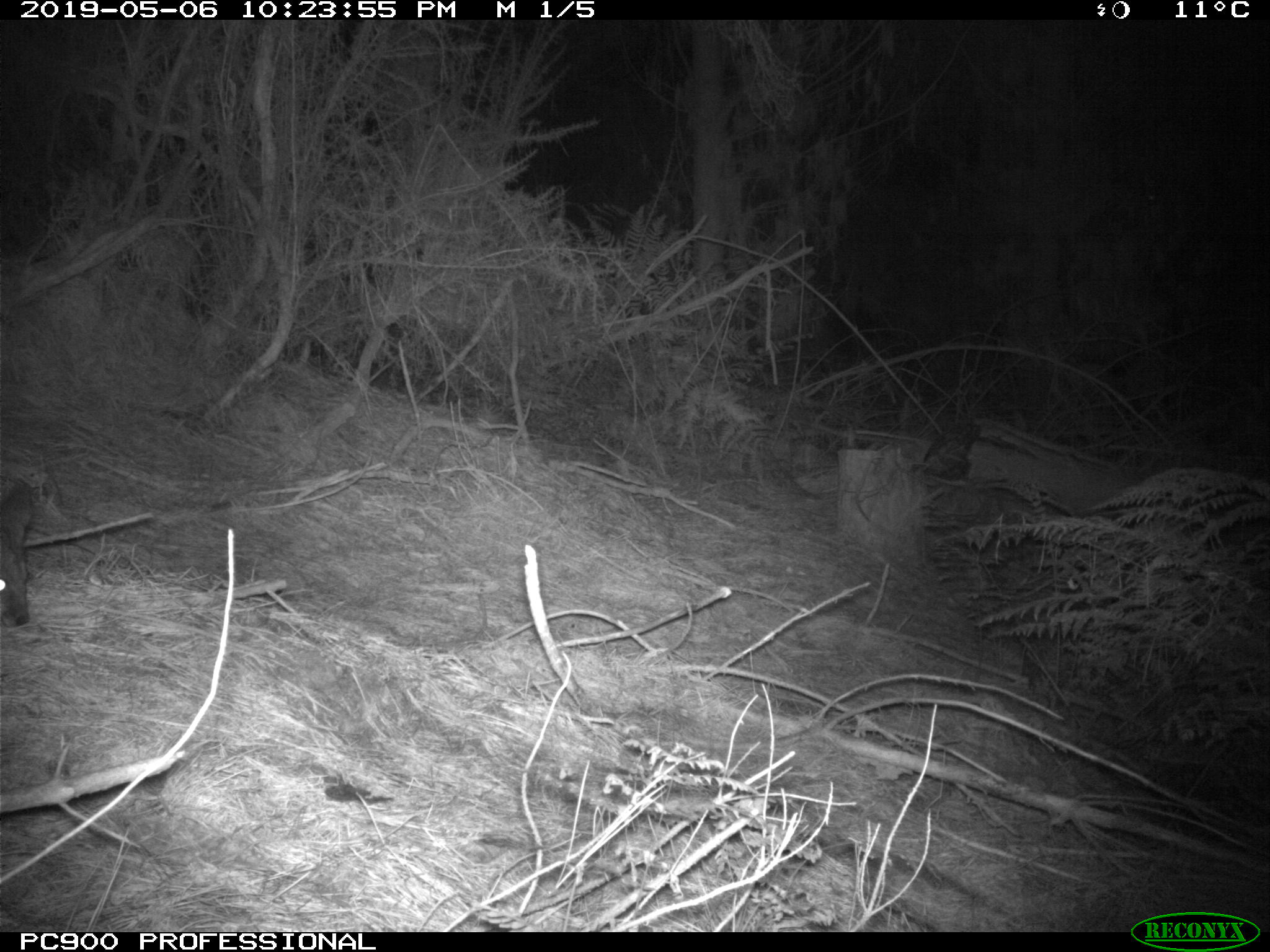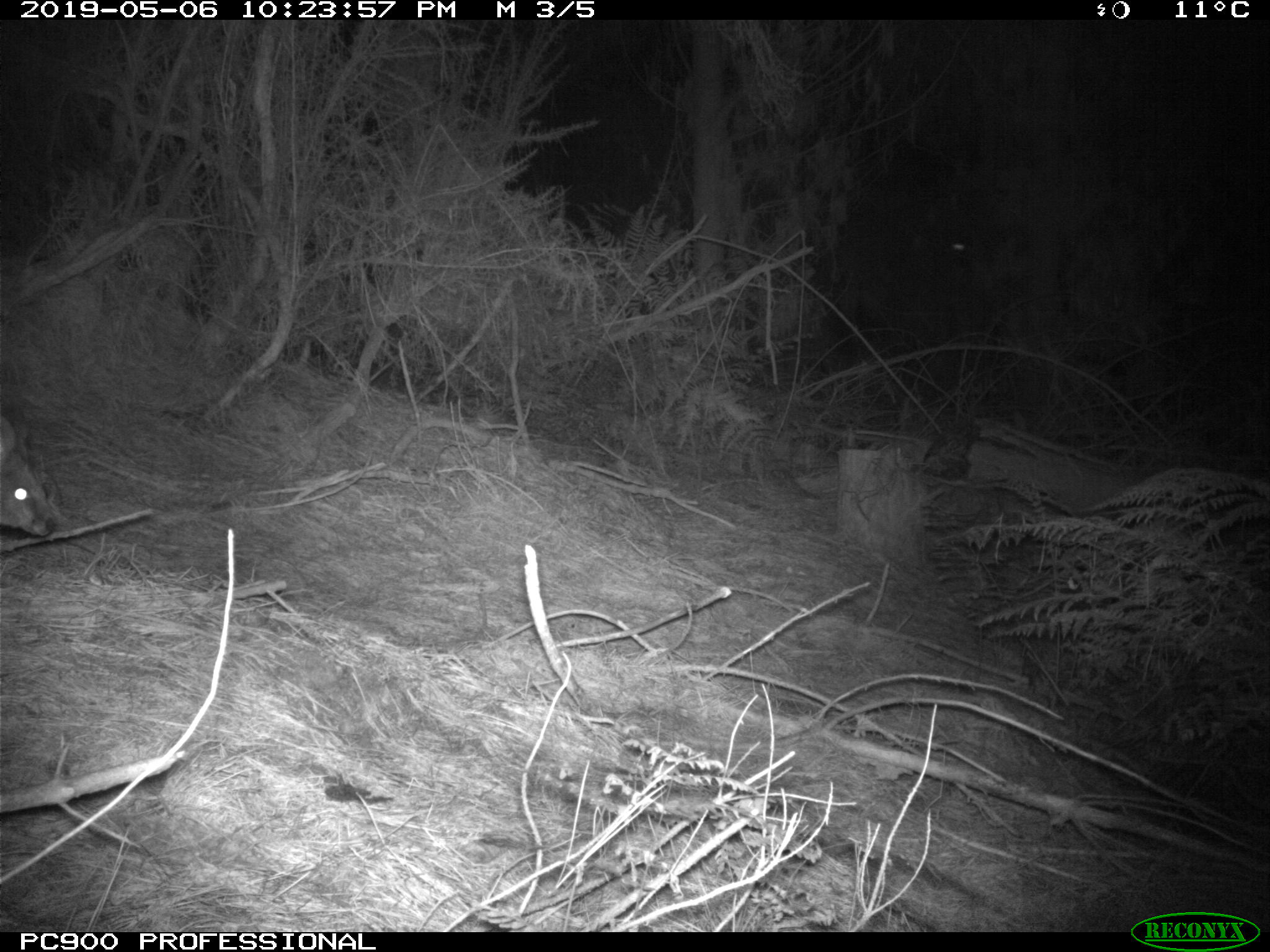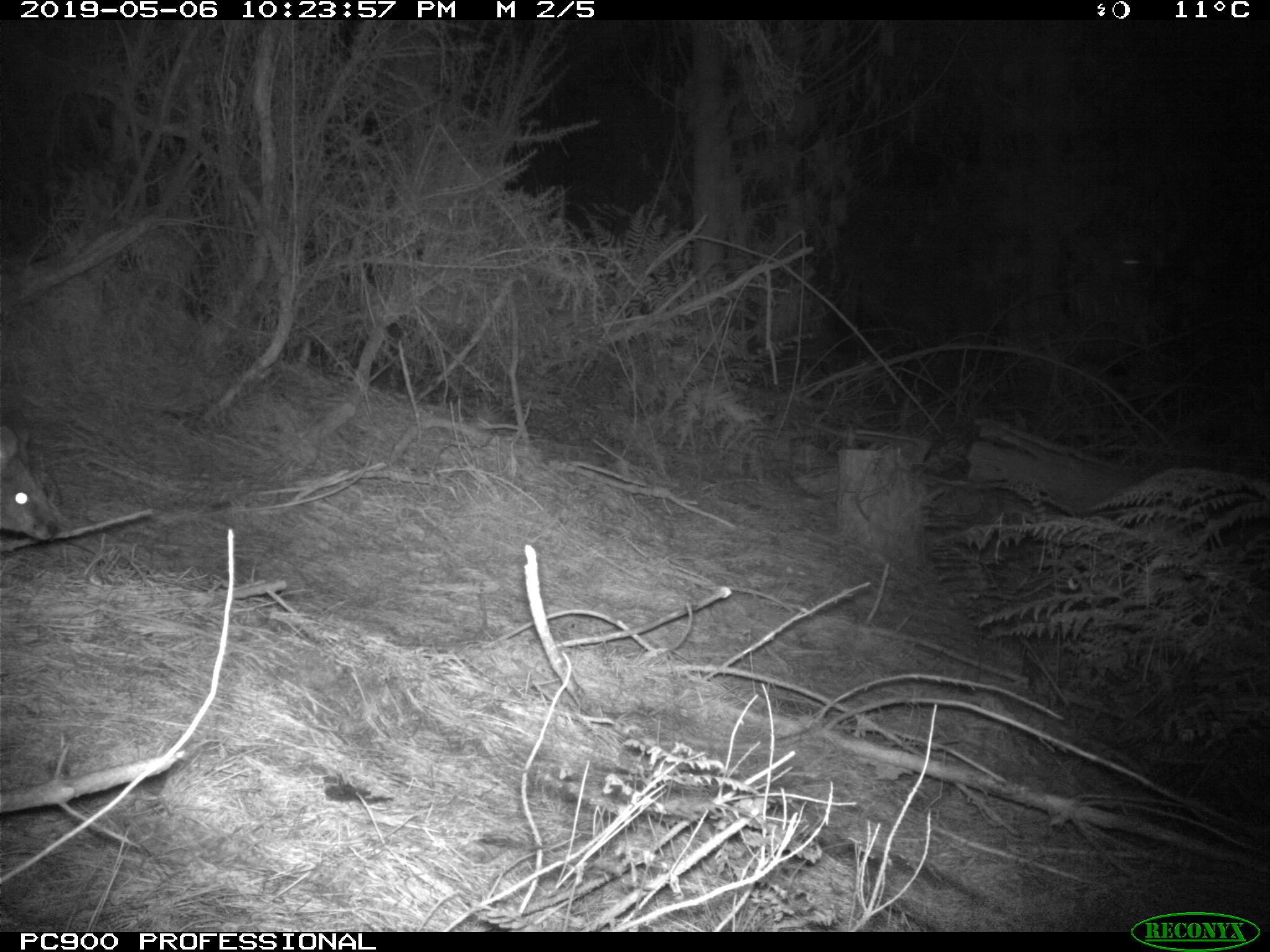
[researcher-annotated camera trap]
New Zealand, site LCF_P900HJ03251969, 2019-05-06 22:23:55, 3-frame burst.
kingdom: Animalia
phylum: Chordata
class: Mammalia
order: Diprotodontia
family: Macropodidae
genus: Notamacropus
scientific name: Notamacropus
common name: wallaby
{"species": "wallaby (Notamacropus)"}